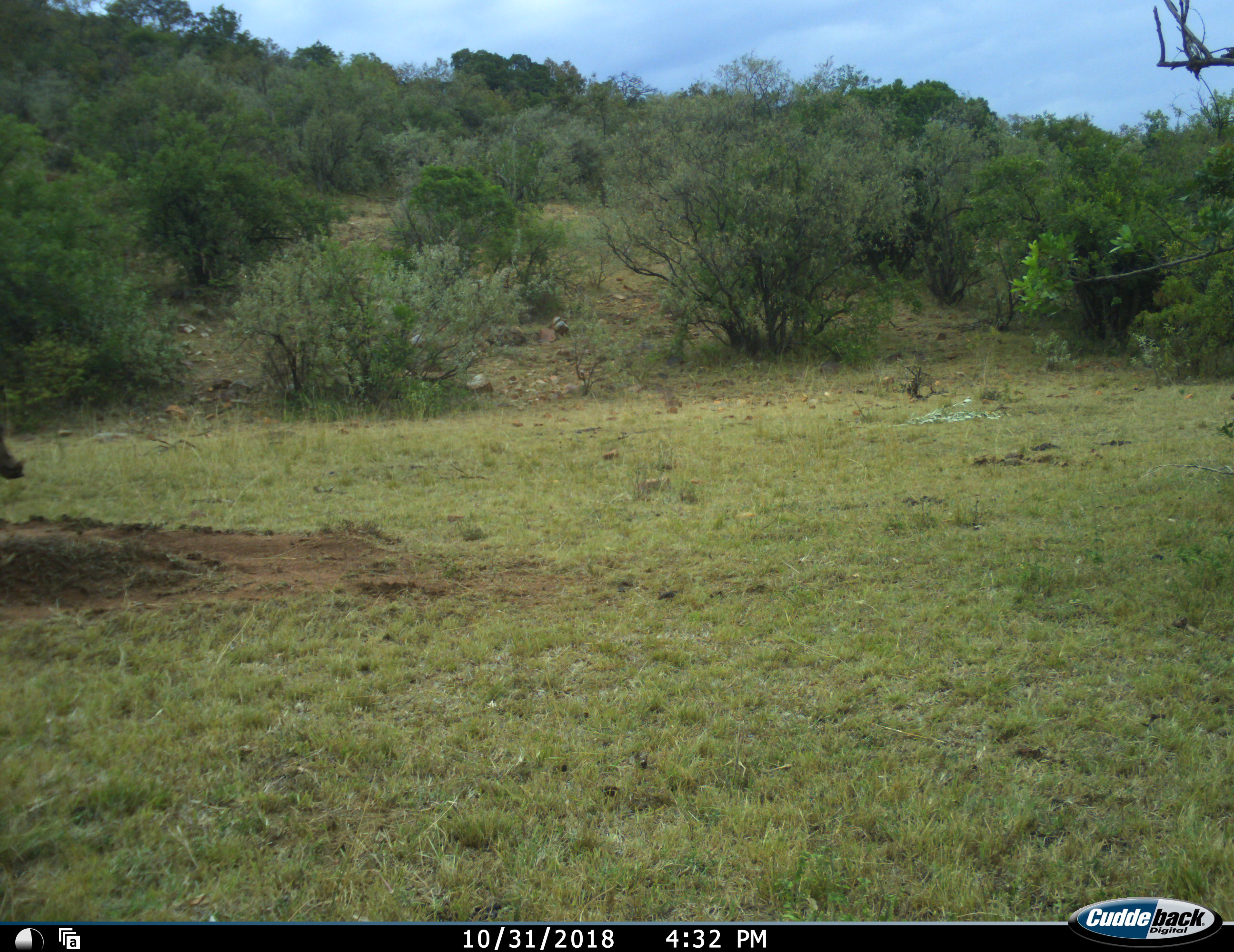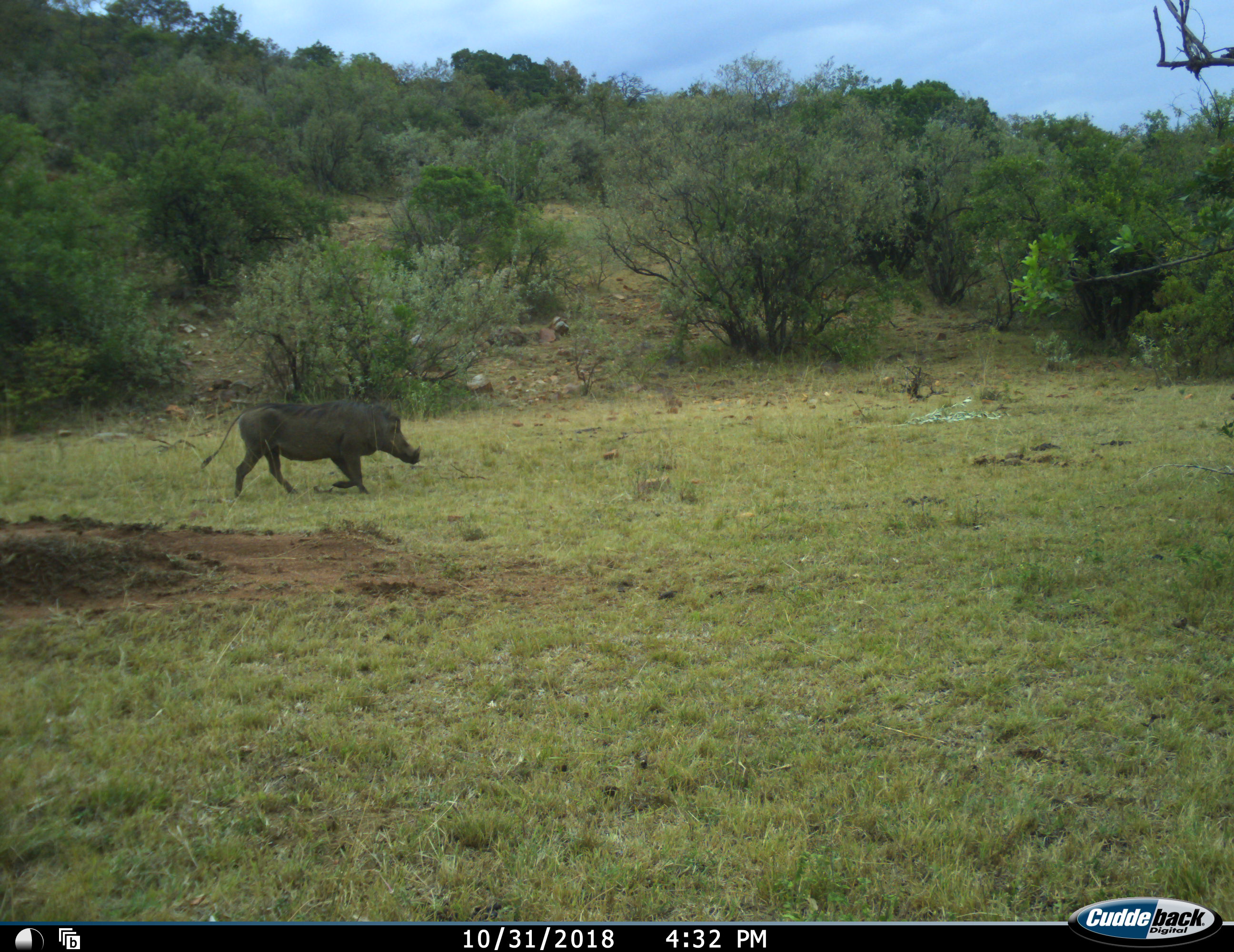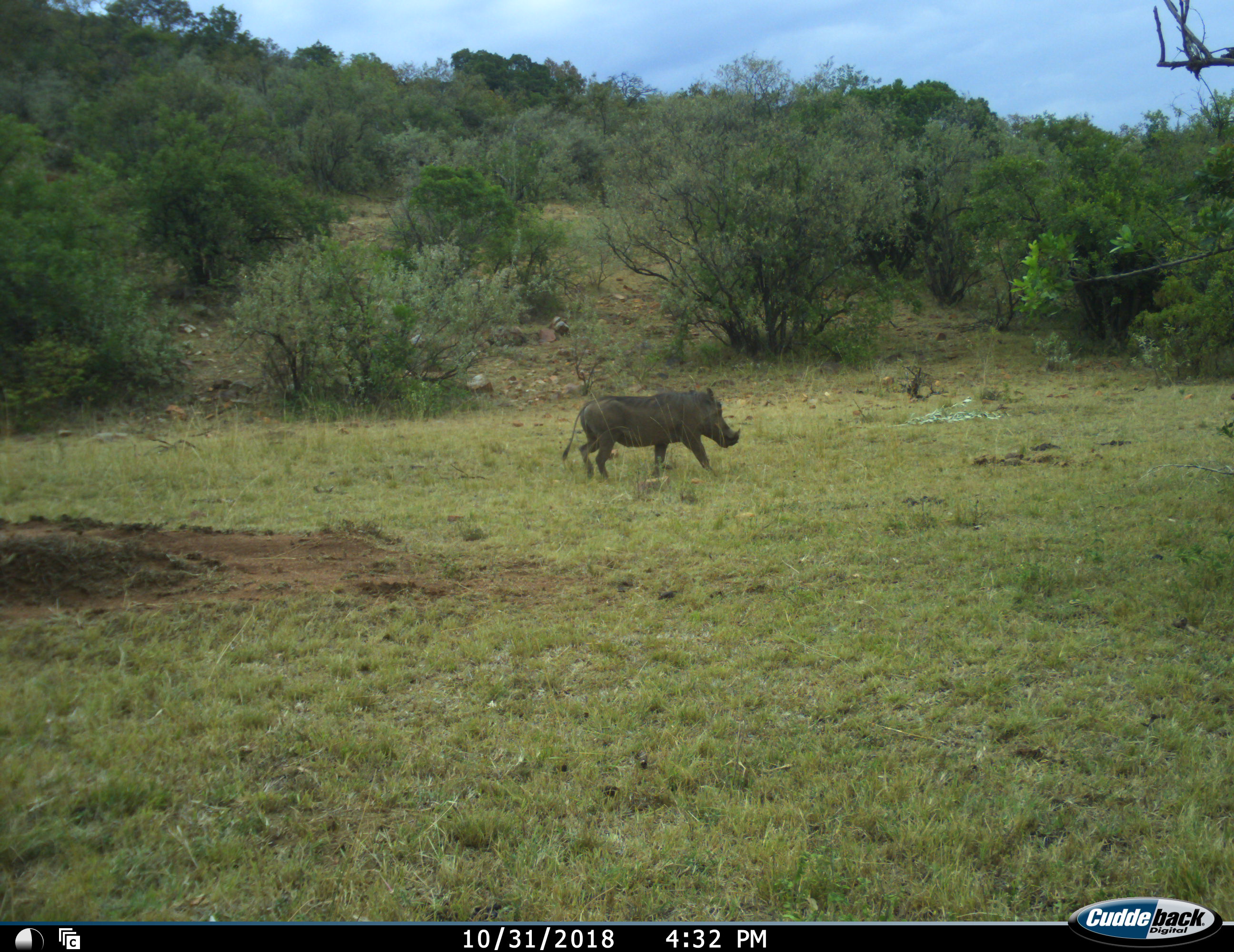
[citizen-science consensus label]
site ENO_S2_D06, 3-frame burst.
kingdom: Animalia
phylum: Chordata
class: Mammalia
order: Artiodactyla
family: Suidae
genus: Phacochoerus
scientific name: Phacochoerus africanus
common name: warthog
Warthog (Phacochoerus africanus), count 1. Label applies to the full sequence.